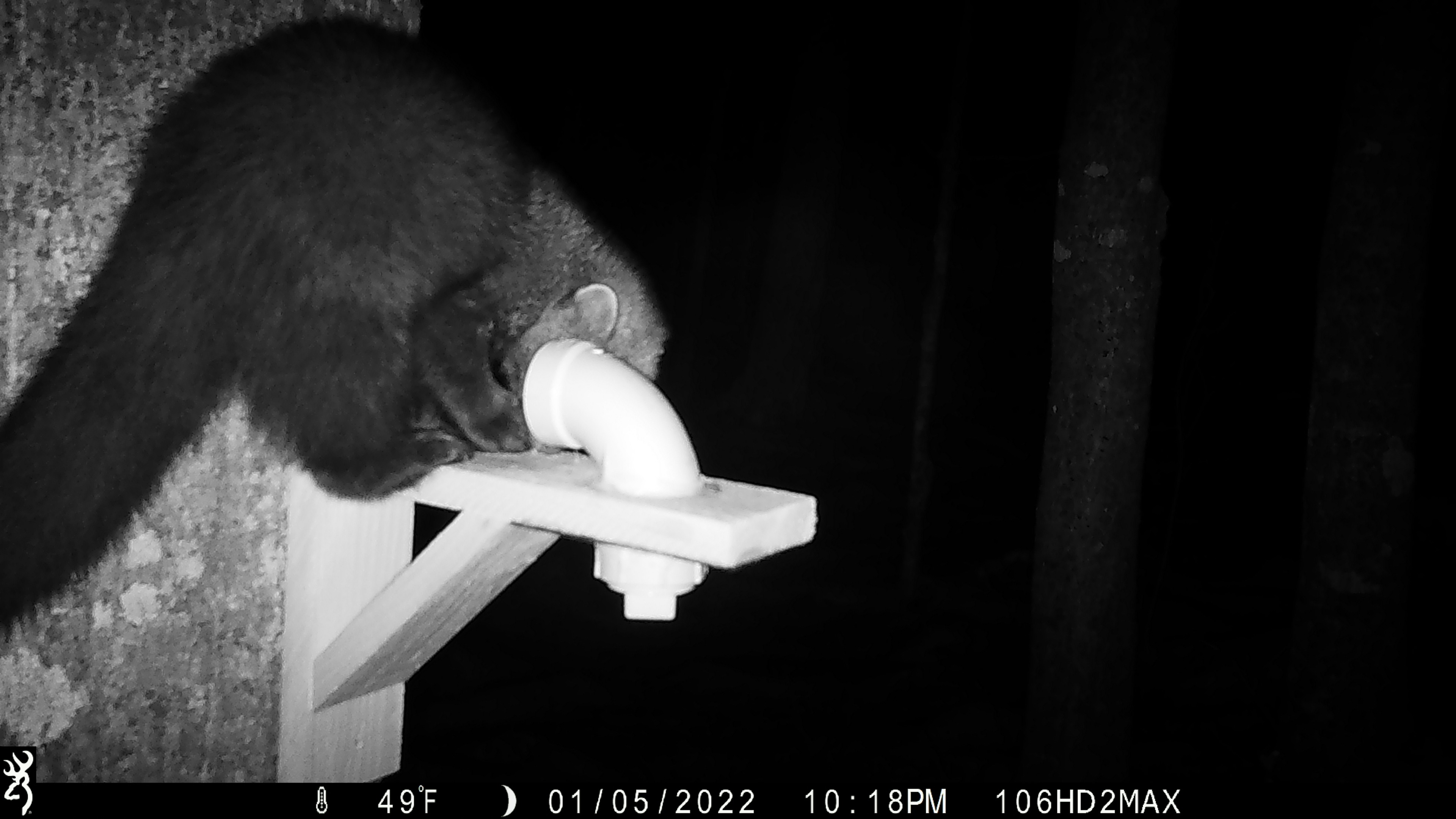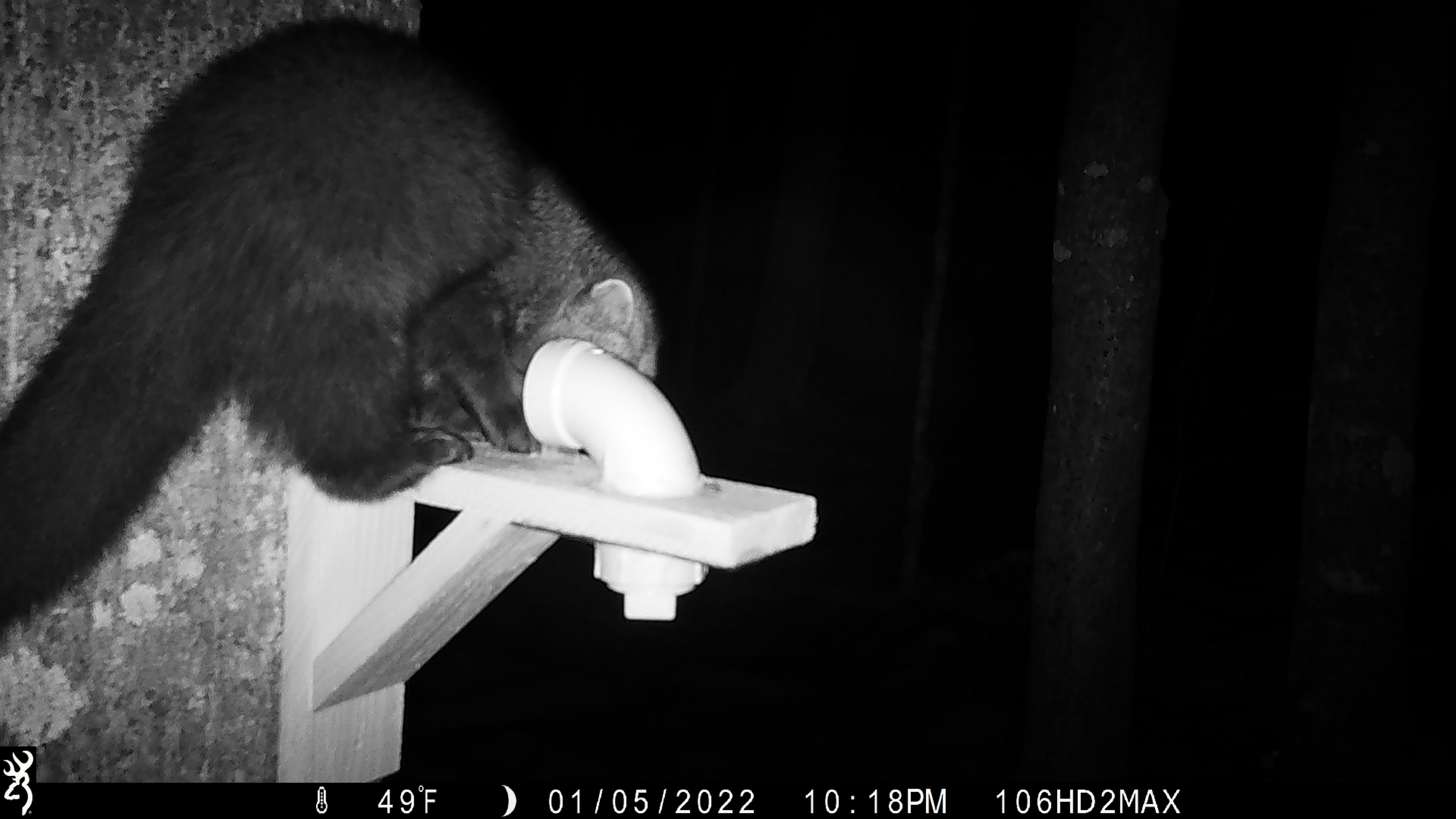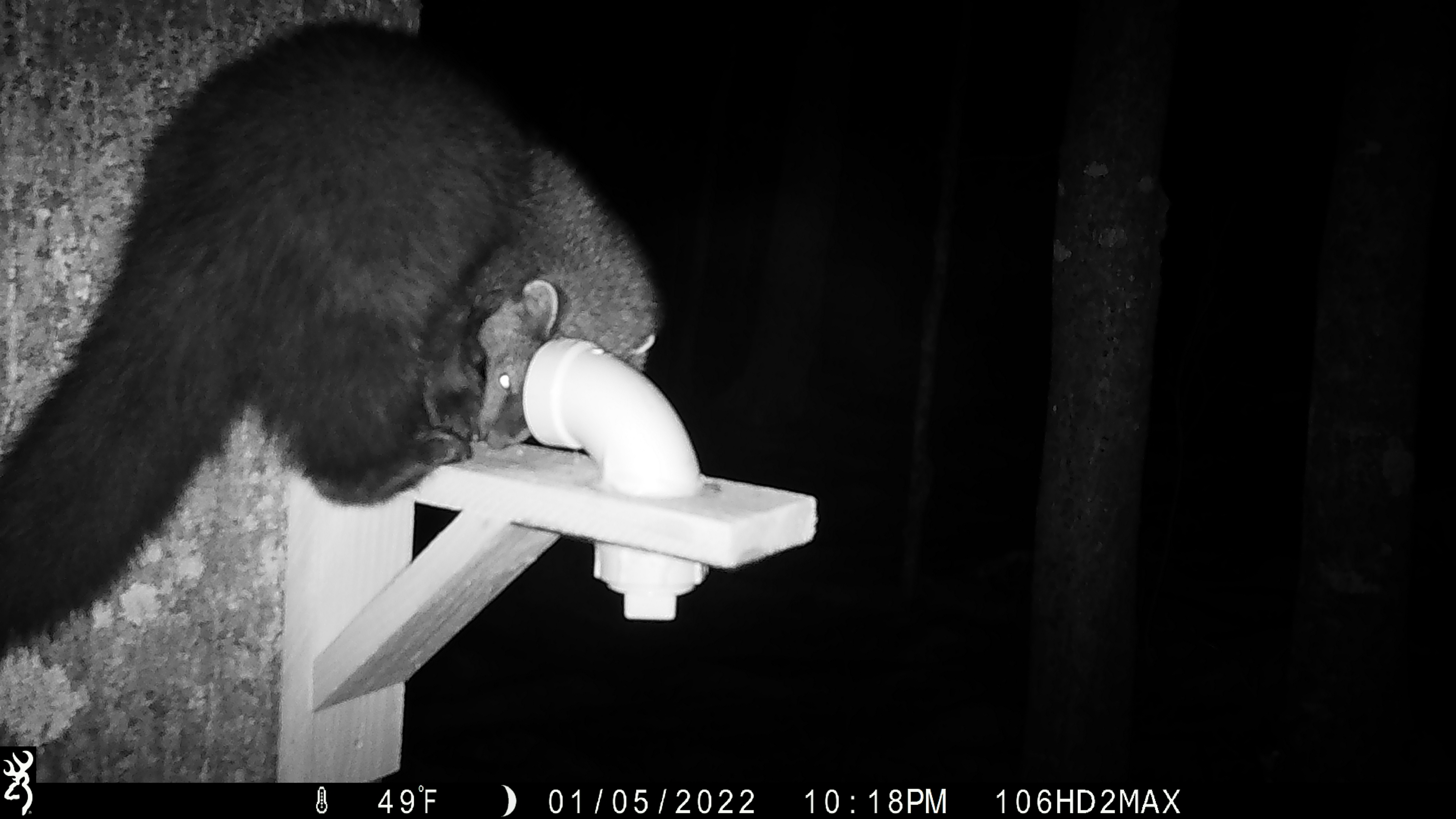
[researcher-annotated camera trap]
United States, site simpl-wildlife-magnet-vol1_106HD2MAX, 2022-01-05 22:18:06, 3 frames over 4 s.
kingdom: Animalia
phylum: Chordata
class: Mammalia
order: Carnivora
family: Mustelidae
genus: Pekania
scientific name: Pekania pennanti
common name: fisher